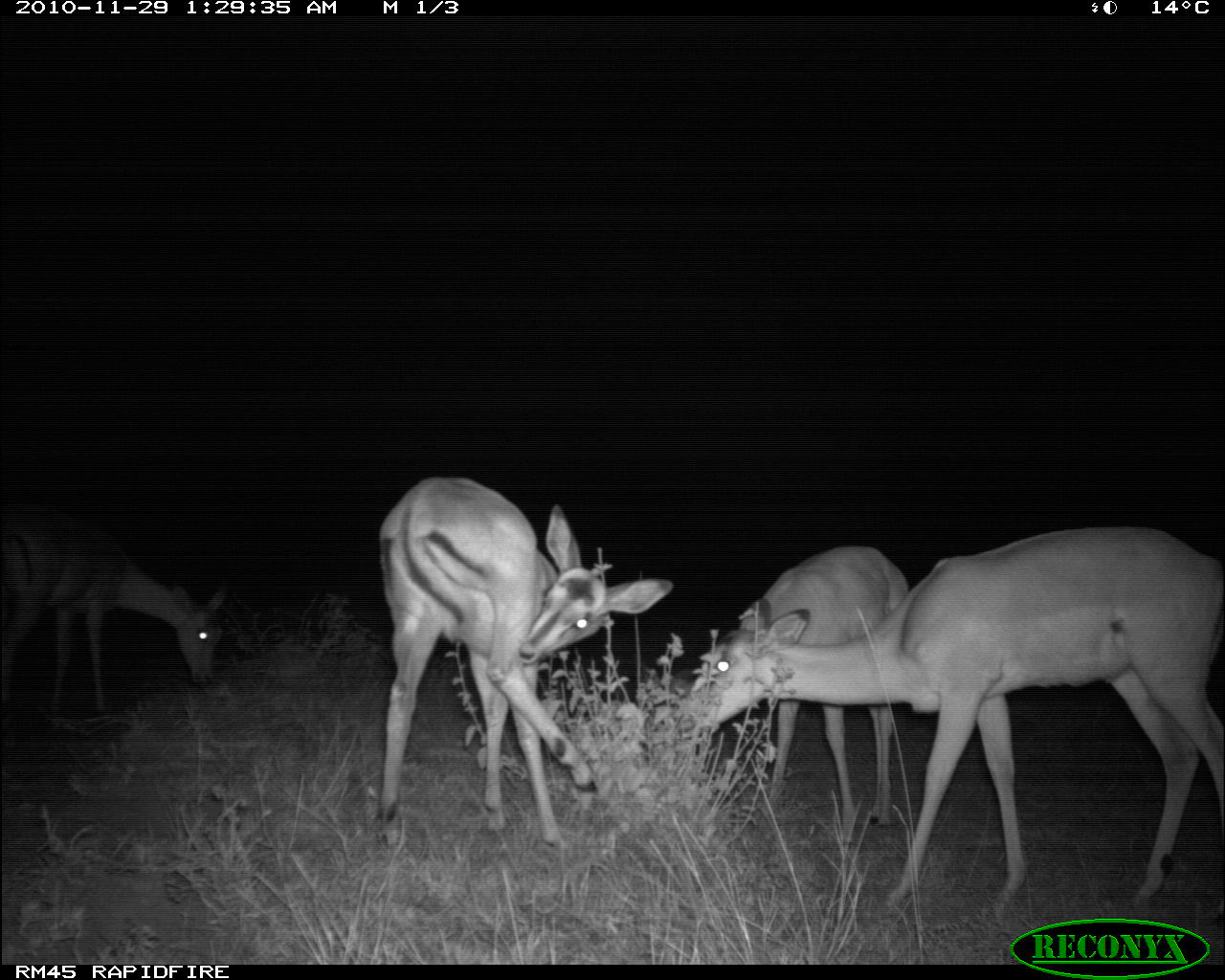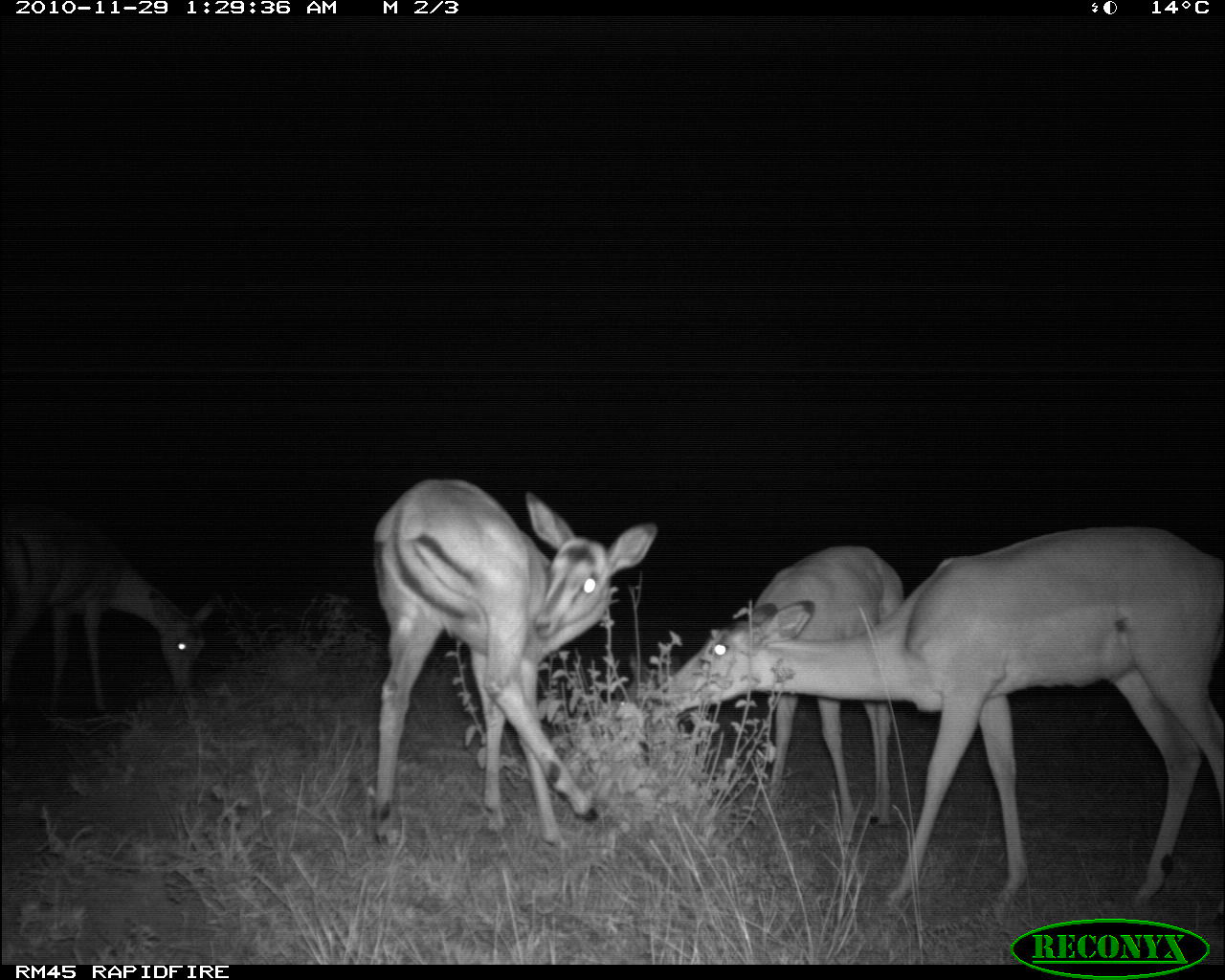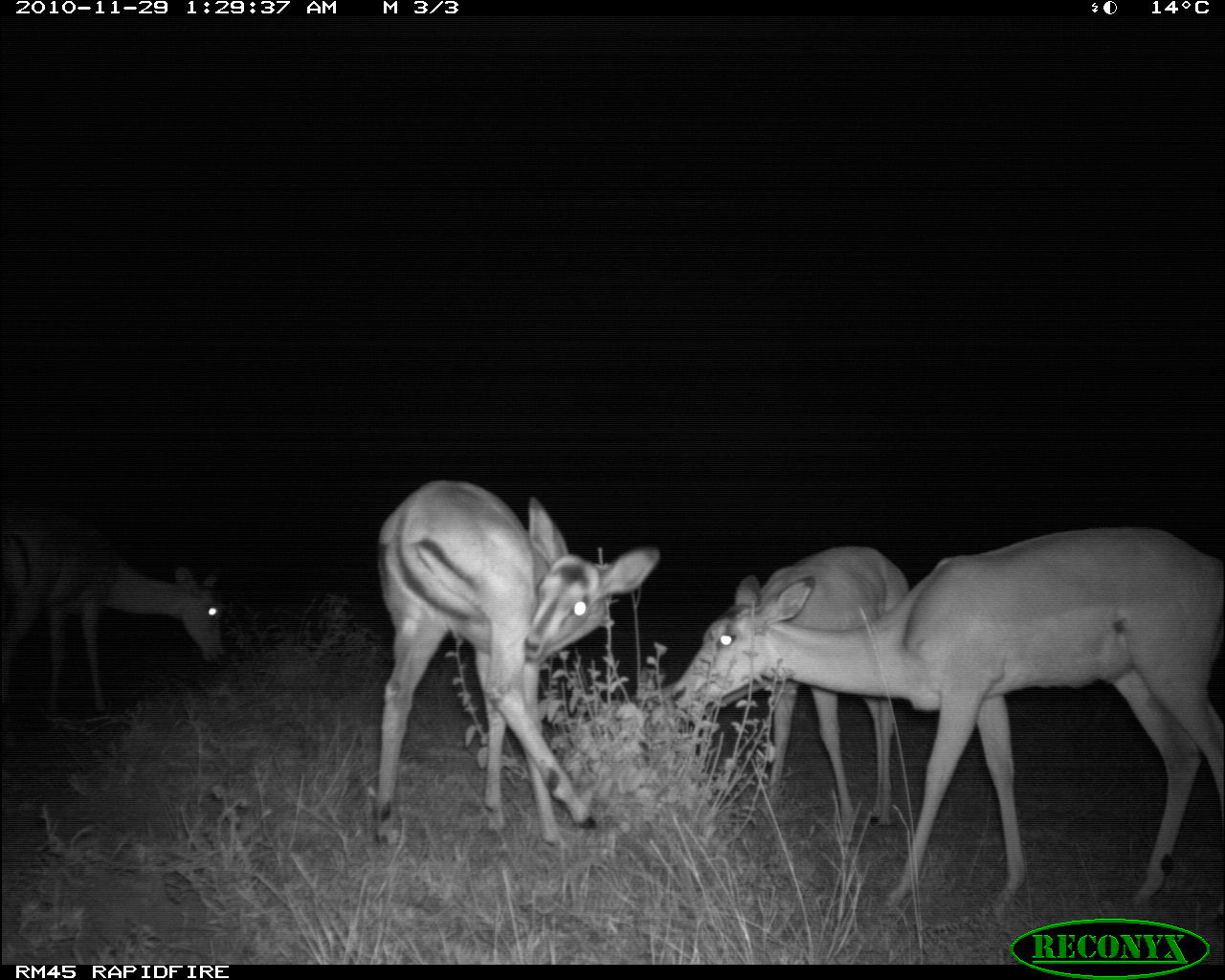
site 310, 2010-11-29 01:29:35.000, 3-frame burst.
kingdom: Animalia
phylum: Chordata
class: Mammalia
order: Artiodactyla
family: Bovidae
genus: Aepyceros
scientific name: Aepyceros melampus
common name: impala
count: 4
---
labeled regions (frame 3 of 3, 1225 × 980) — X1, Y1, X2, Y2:
aepyceros melampus: 670, 526, 1224, 923; 374, 478, 660, 850; 646, 544, 909, 849; 0, 520, 230, 718